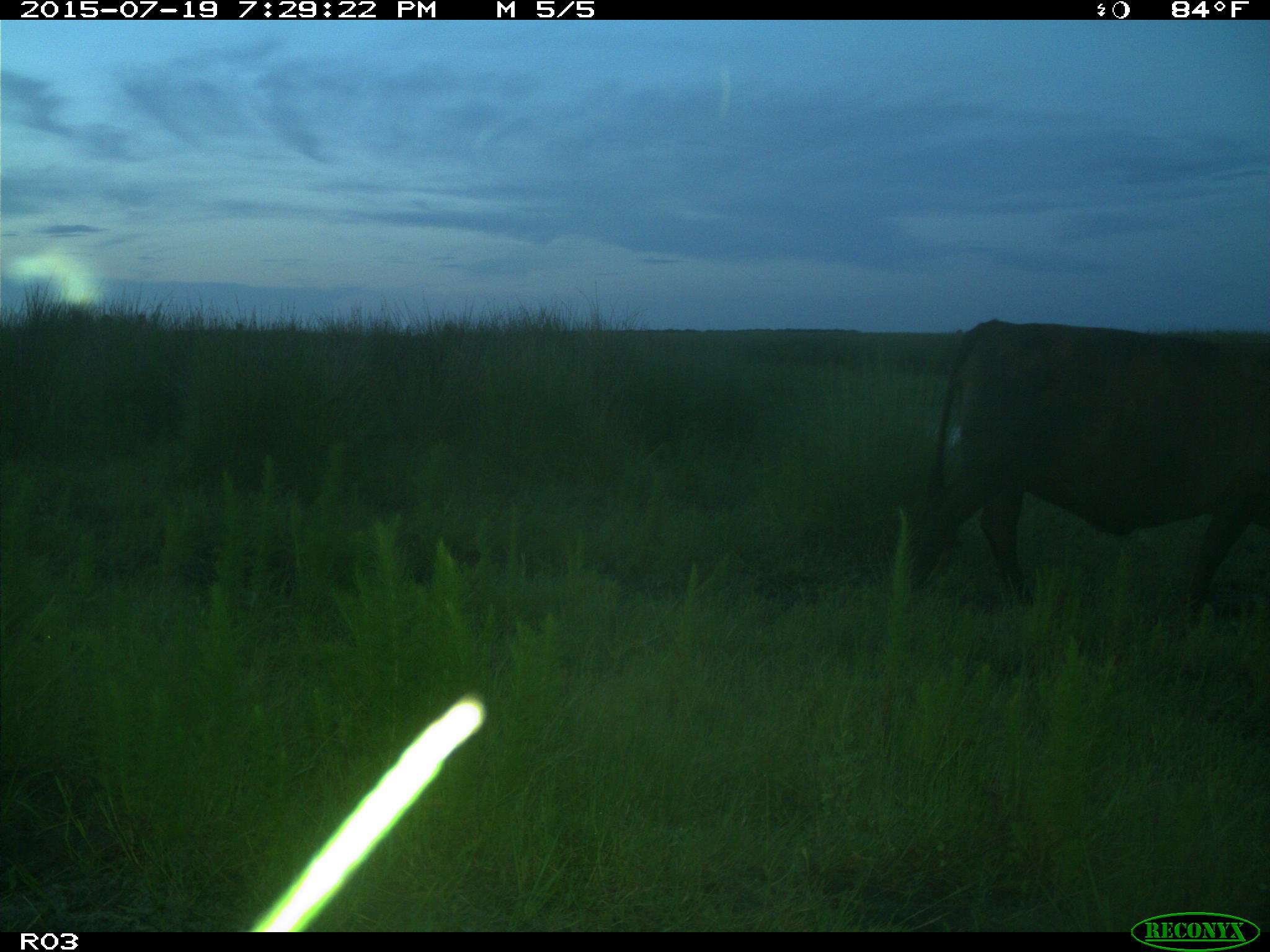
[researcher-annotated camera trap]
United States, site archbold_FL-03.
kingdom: Animalia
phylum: Chordata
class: Mammalia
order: Artiodactyla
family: Bovidae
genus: Bos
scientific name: Bos taurus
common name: domestic cow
Bos taurus (domestic cow).